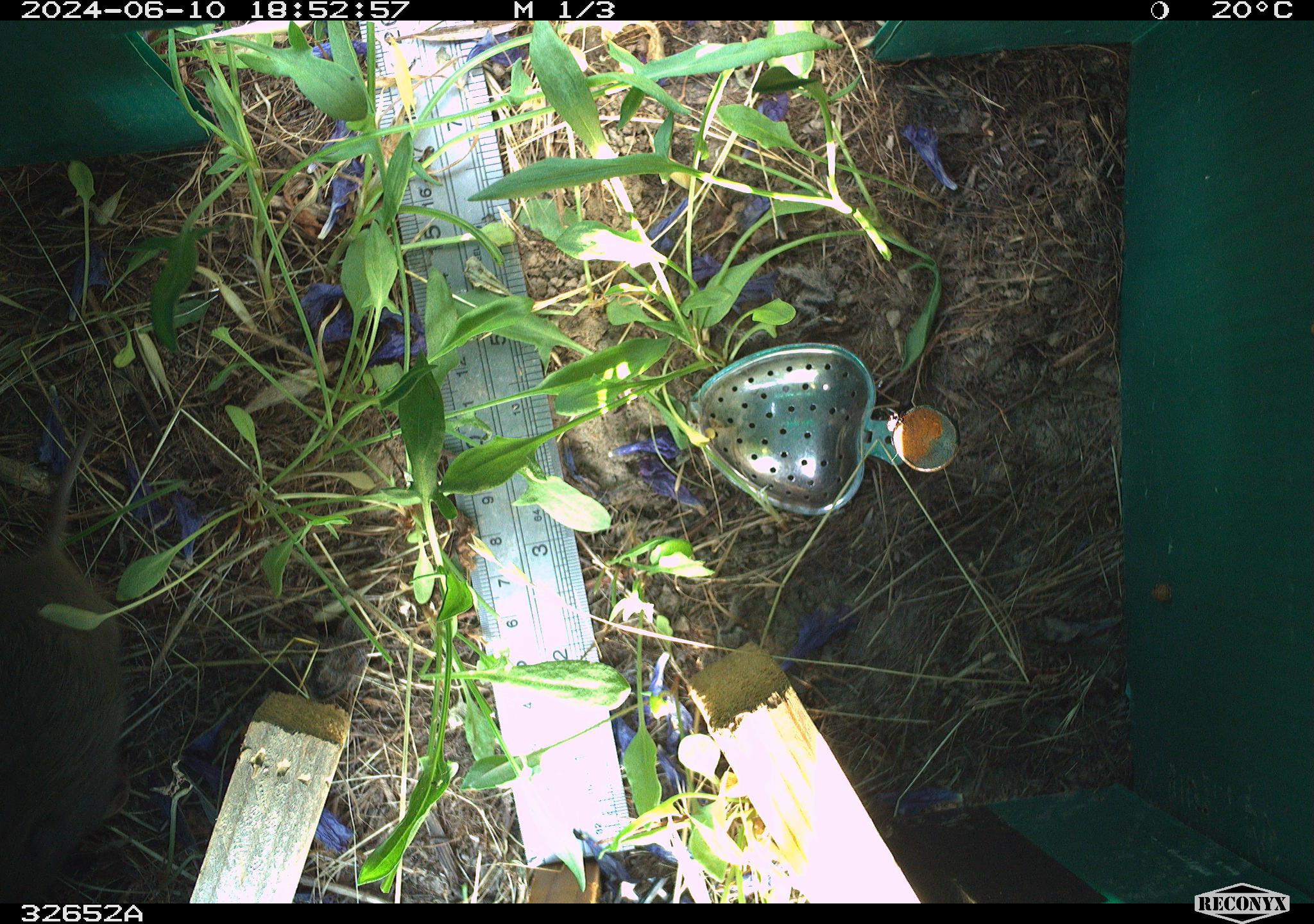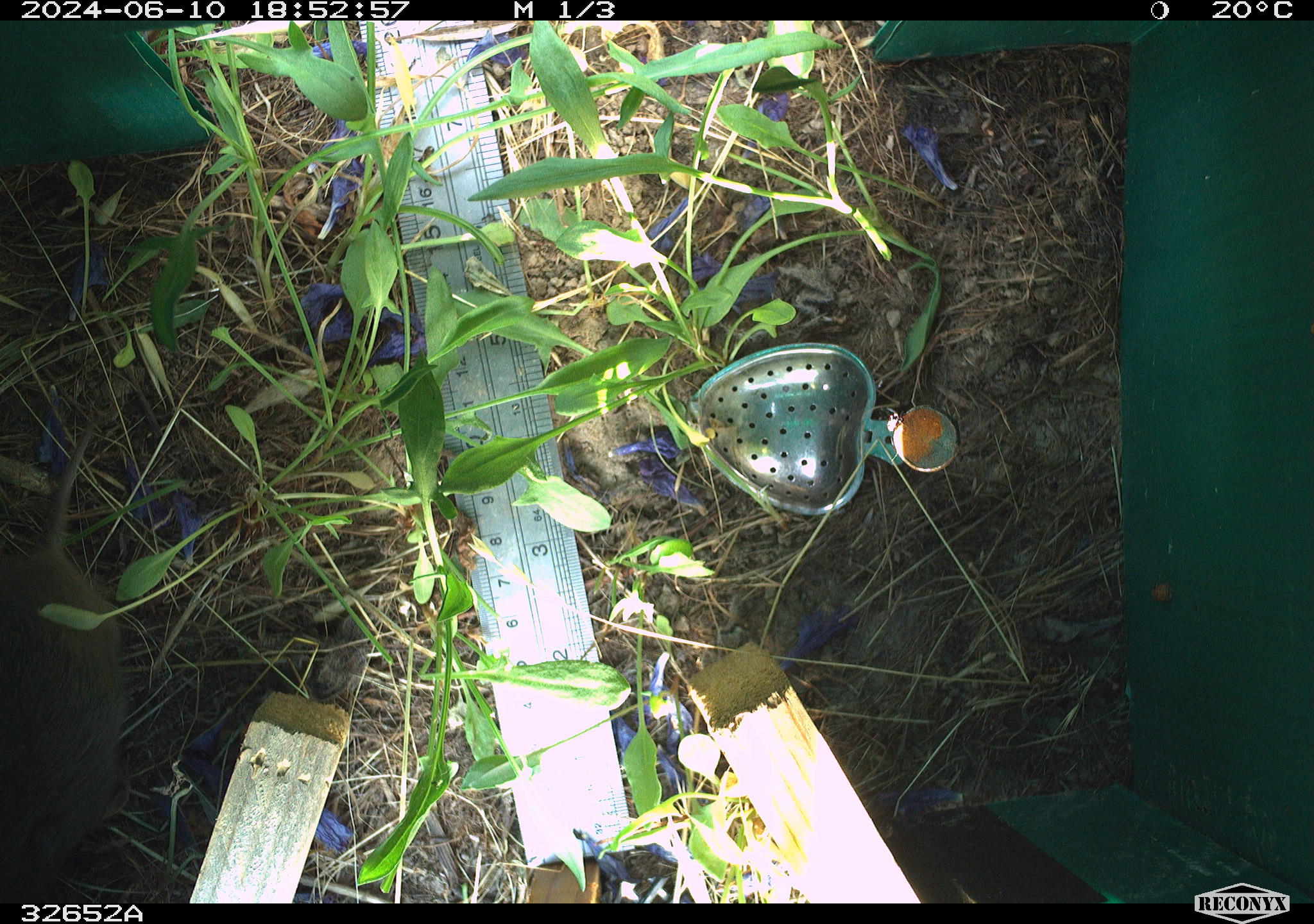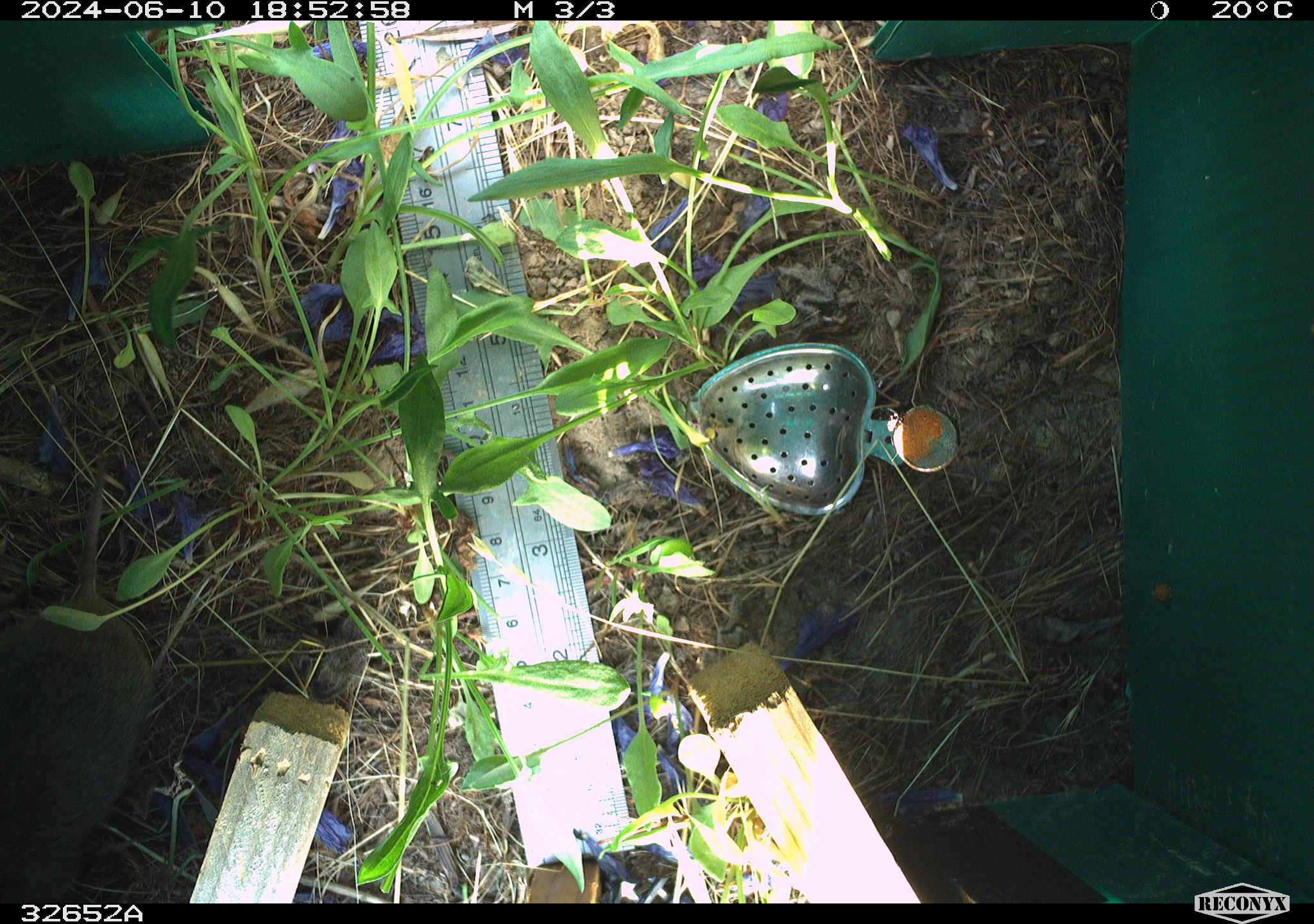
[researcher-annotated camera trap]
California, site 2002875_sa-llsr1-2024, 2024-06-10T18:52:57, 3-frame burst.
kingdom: Animalia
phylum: Chordata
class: Mammalia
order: Rodentia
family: Cricetidae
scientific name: Arvicolinae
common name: voles, lemmings, and muskrats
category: arvicolinae subfamily